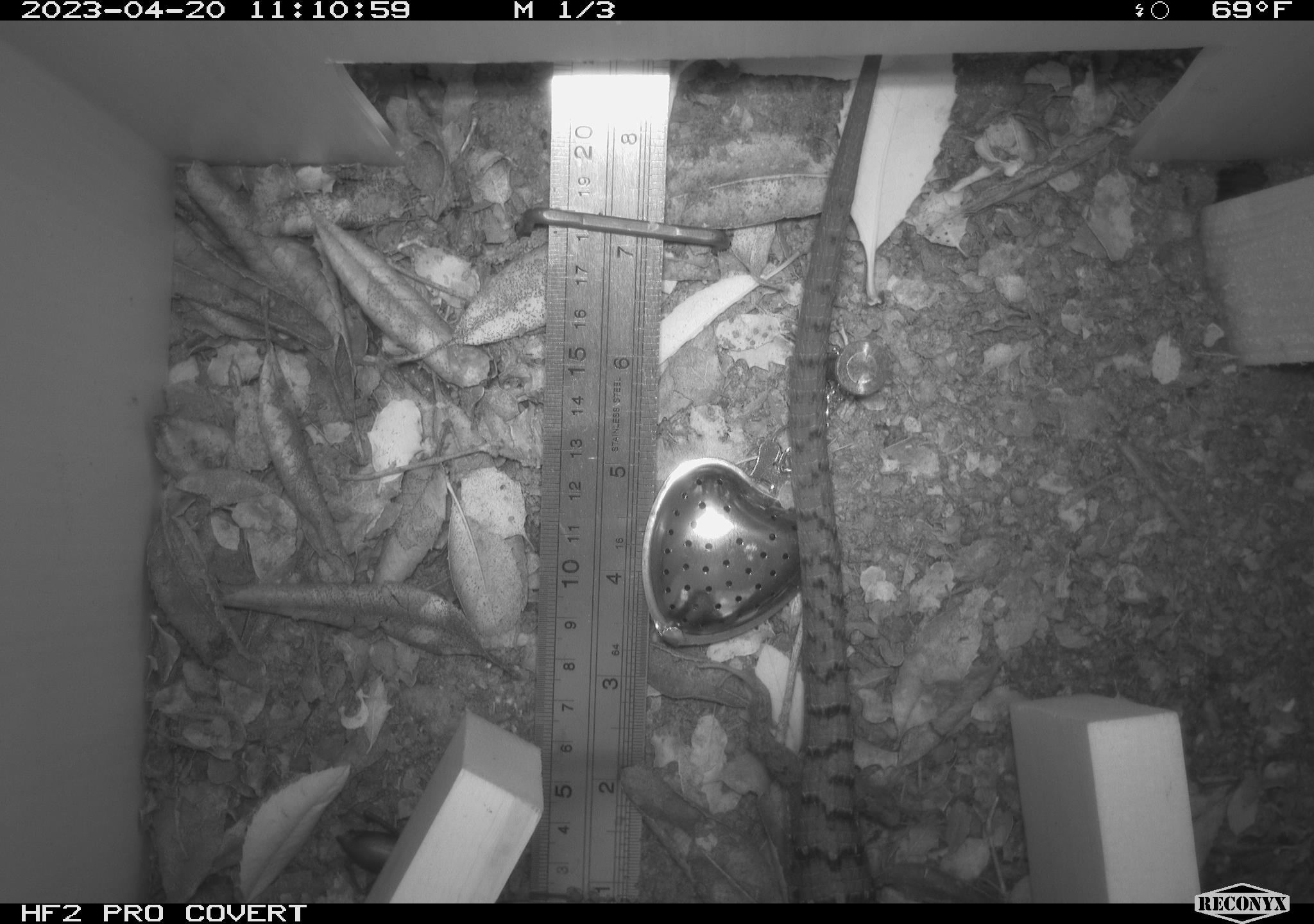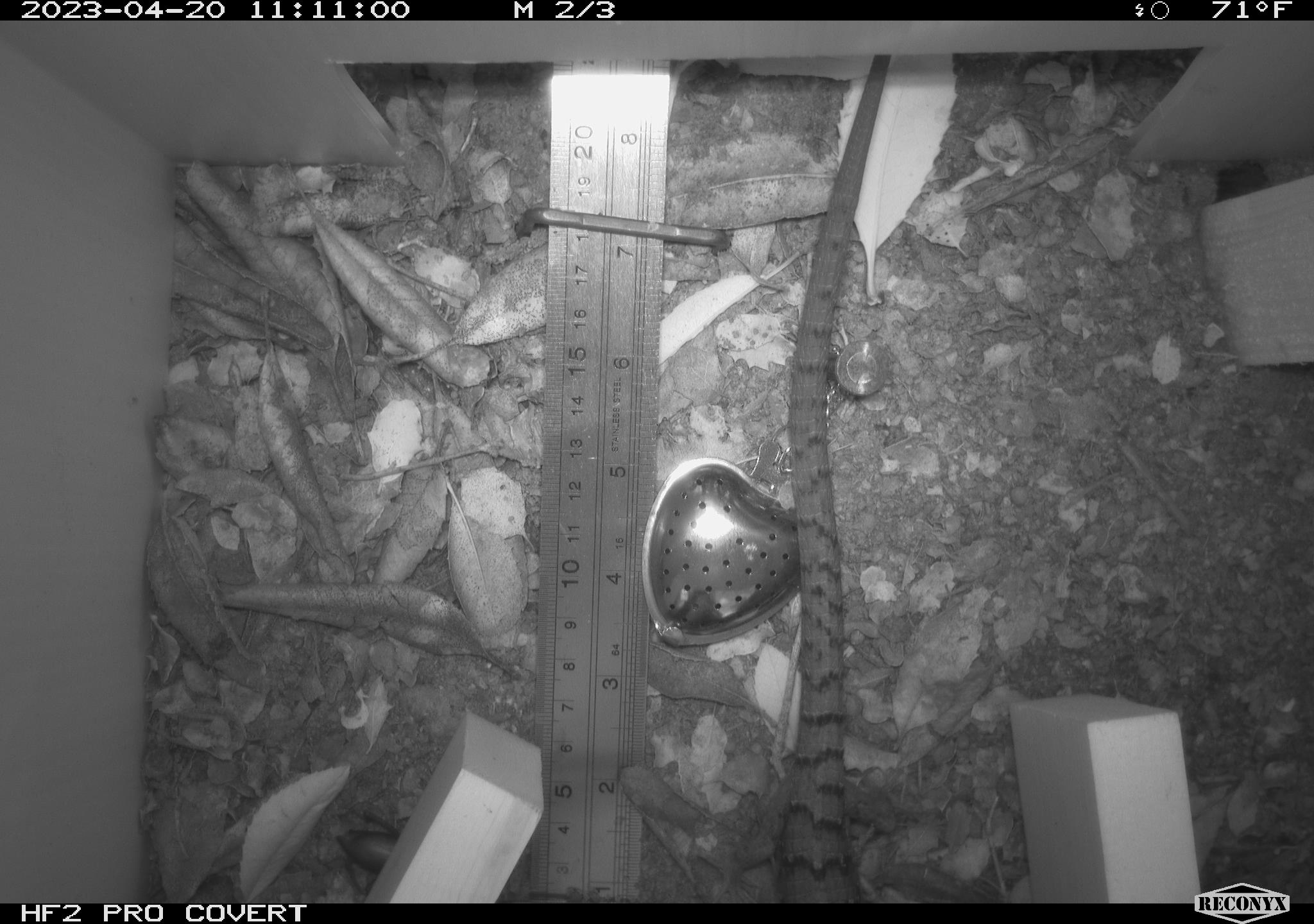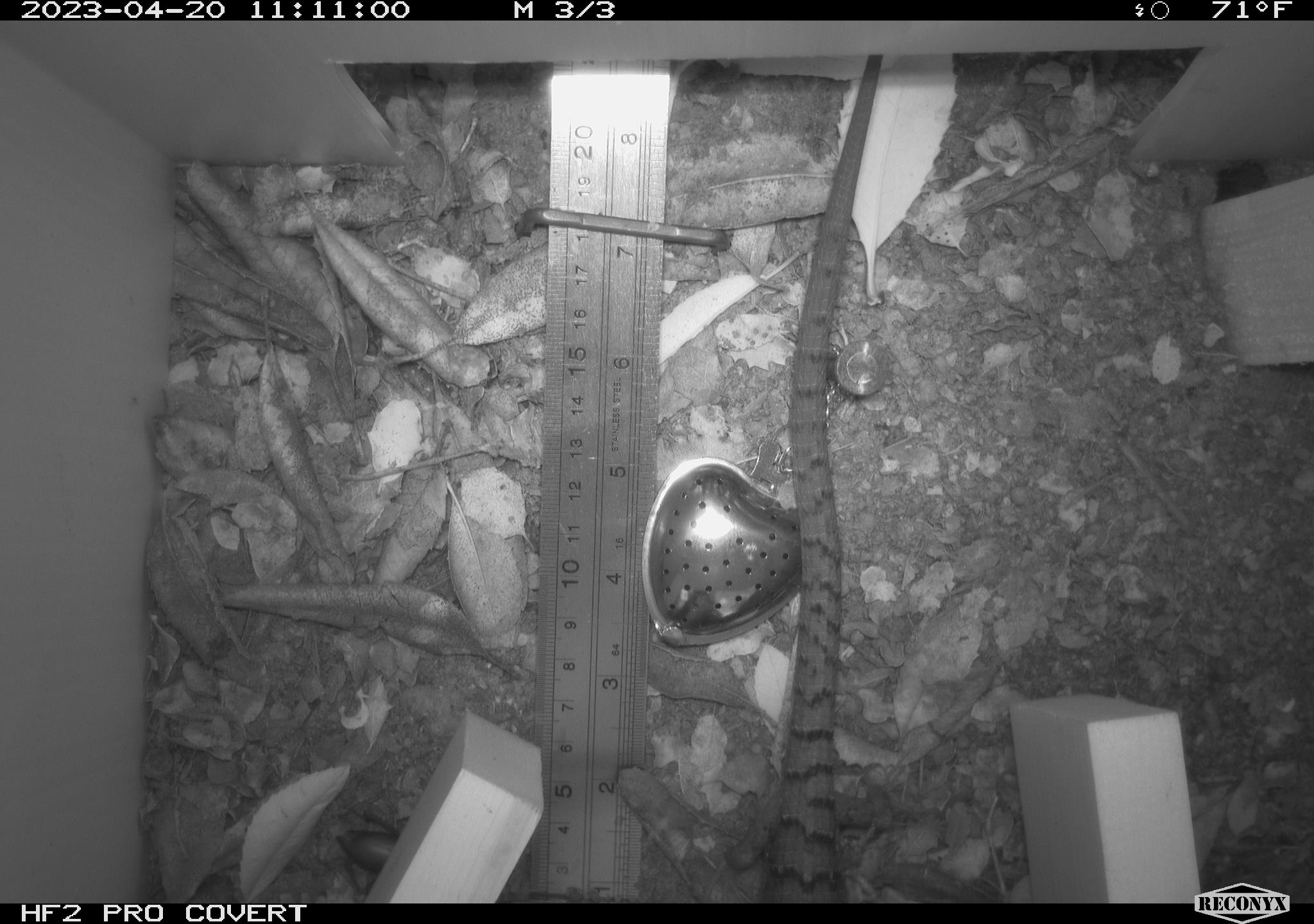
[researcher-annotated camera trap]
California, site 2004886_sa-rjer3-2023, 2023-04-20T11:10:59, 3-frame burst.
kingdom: Animalia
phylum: Chordata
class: Reptilia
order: Squamata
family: Anguidae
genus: Elgaria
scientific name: Elgaria multicarinata webbii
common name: san diego alligator lizard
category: woodland alligator lizard